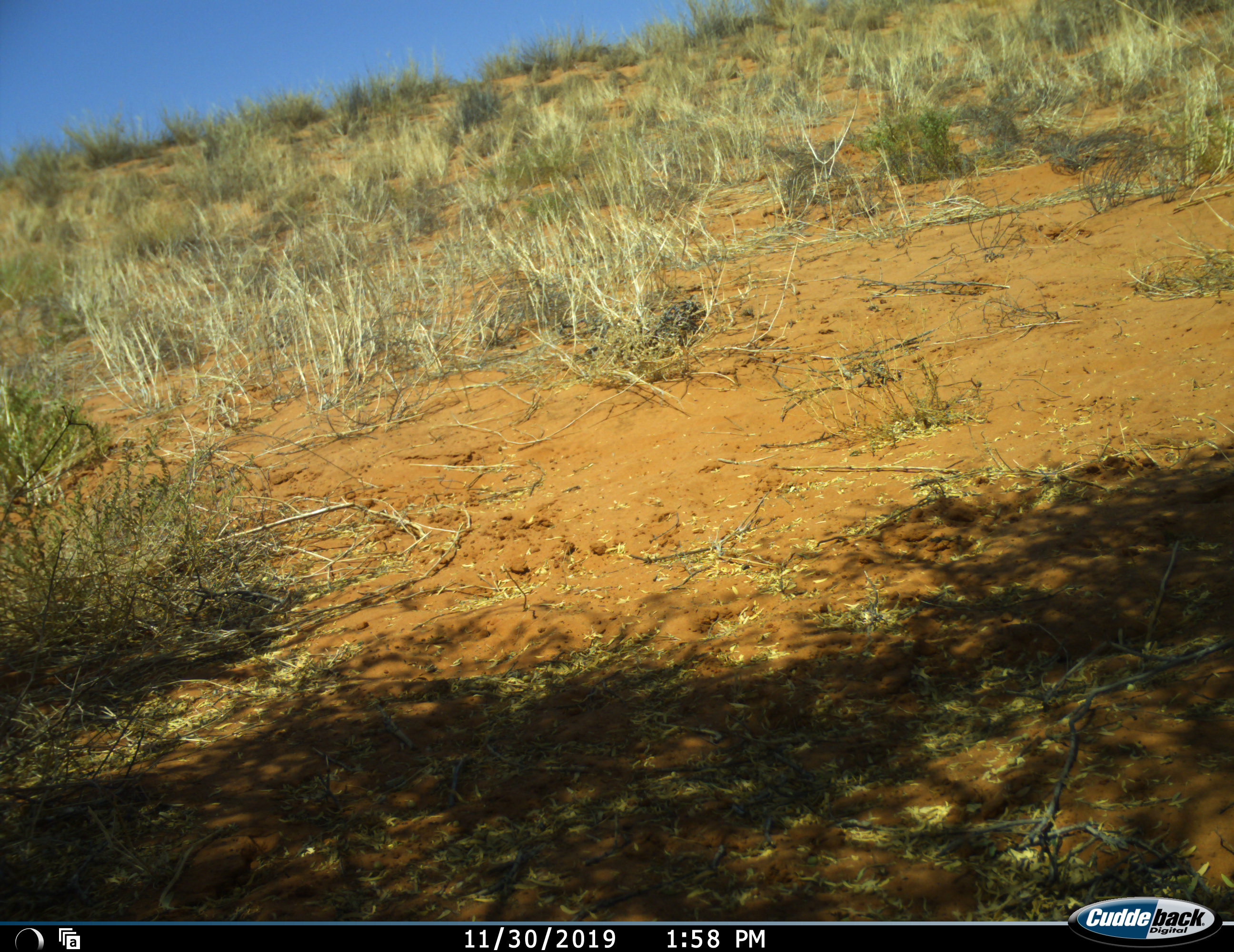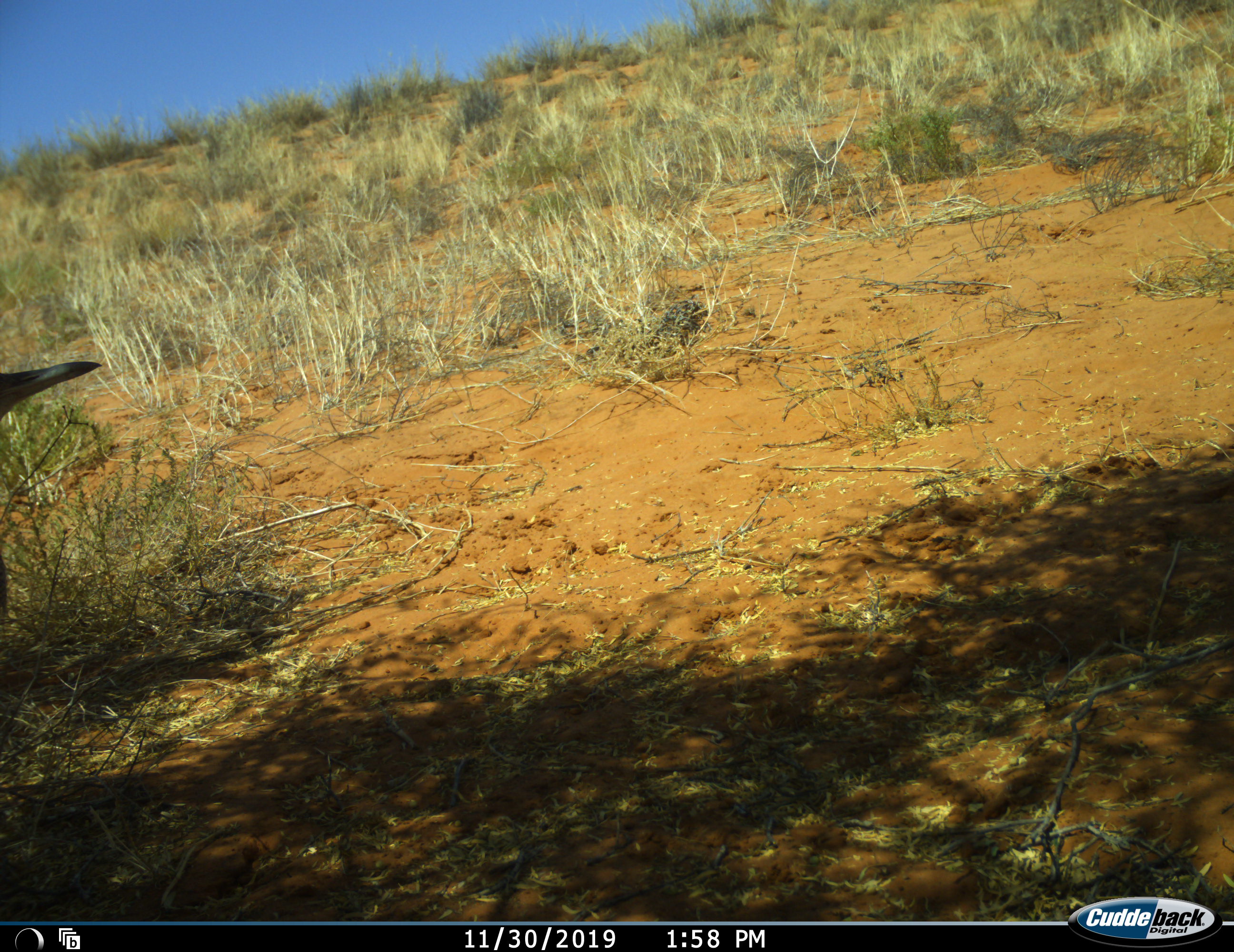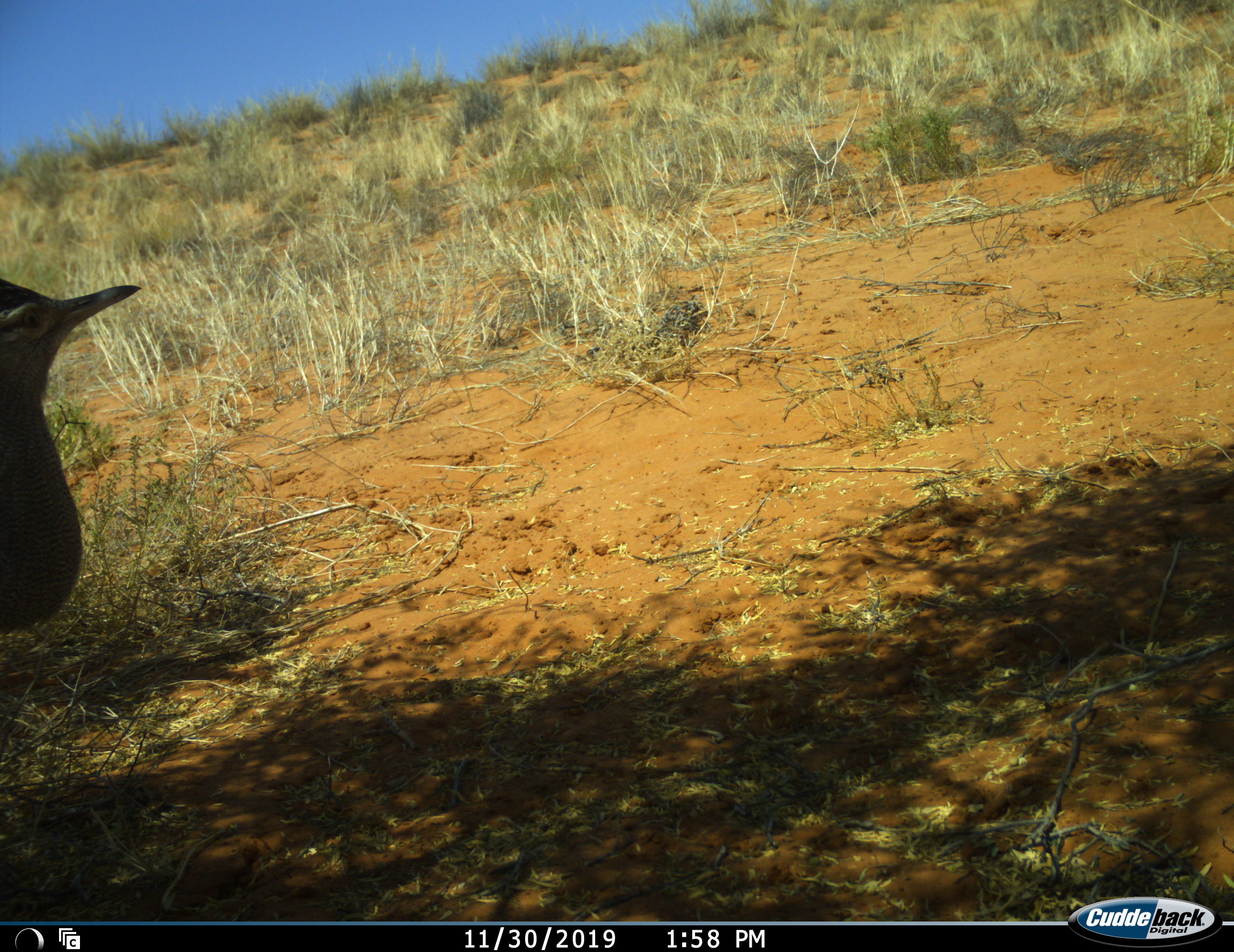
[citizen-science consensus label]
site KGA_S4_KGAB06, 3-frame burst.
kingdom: Animalia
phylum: Chordata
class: Aves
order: Otidiformes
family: Otididae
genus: Ardeotis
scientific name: Ardeotis kori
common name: kori bustard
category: bustardkori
Bustardkori (kori bustard) (Ardeotis kori), count 1. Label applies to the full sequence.